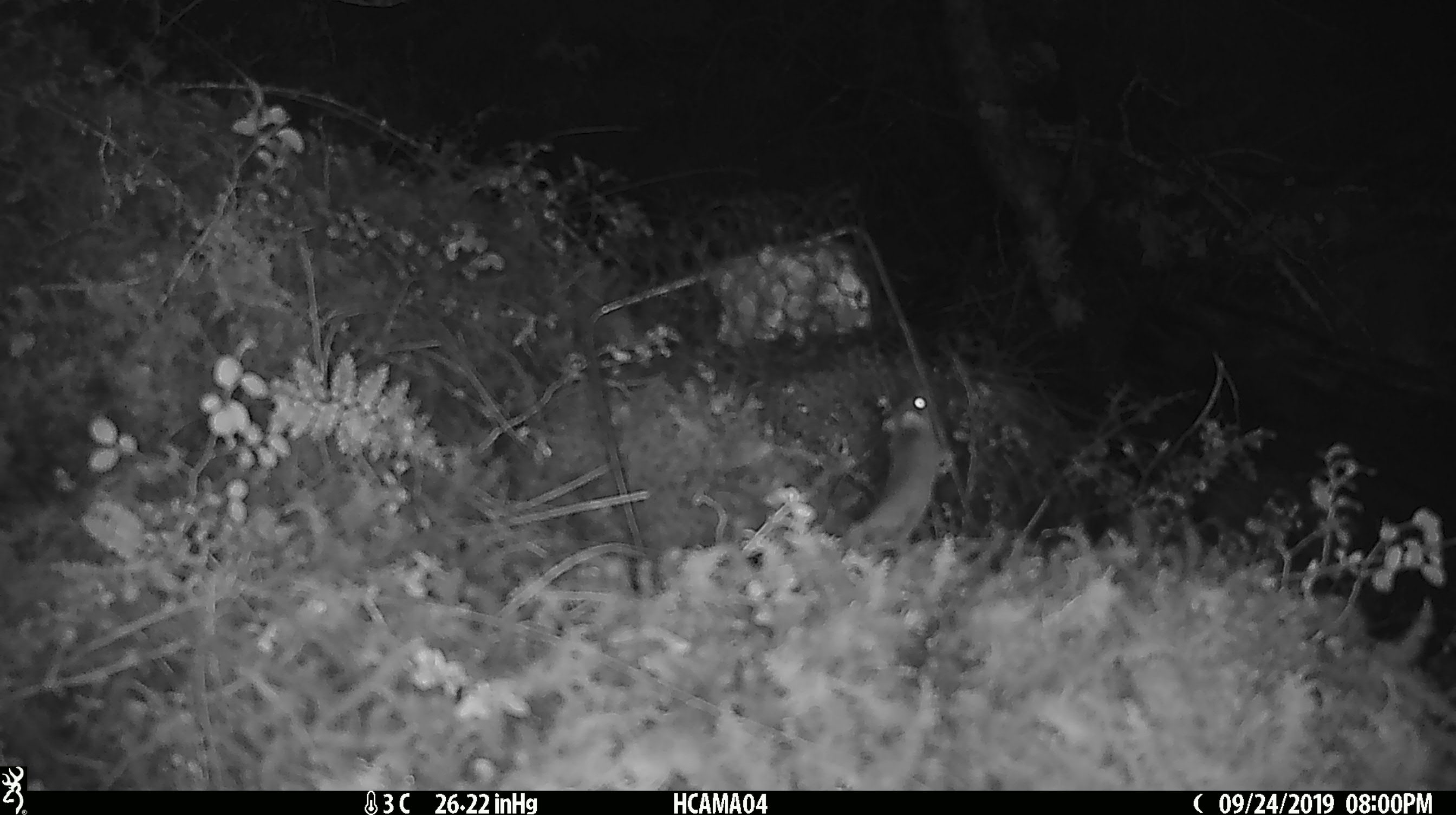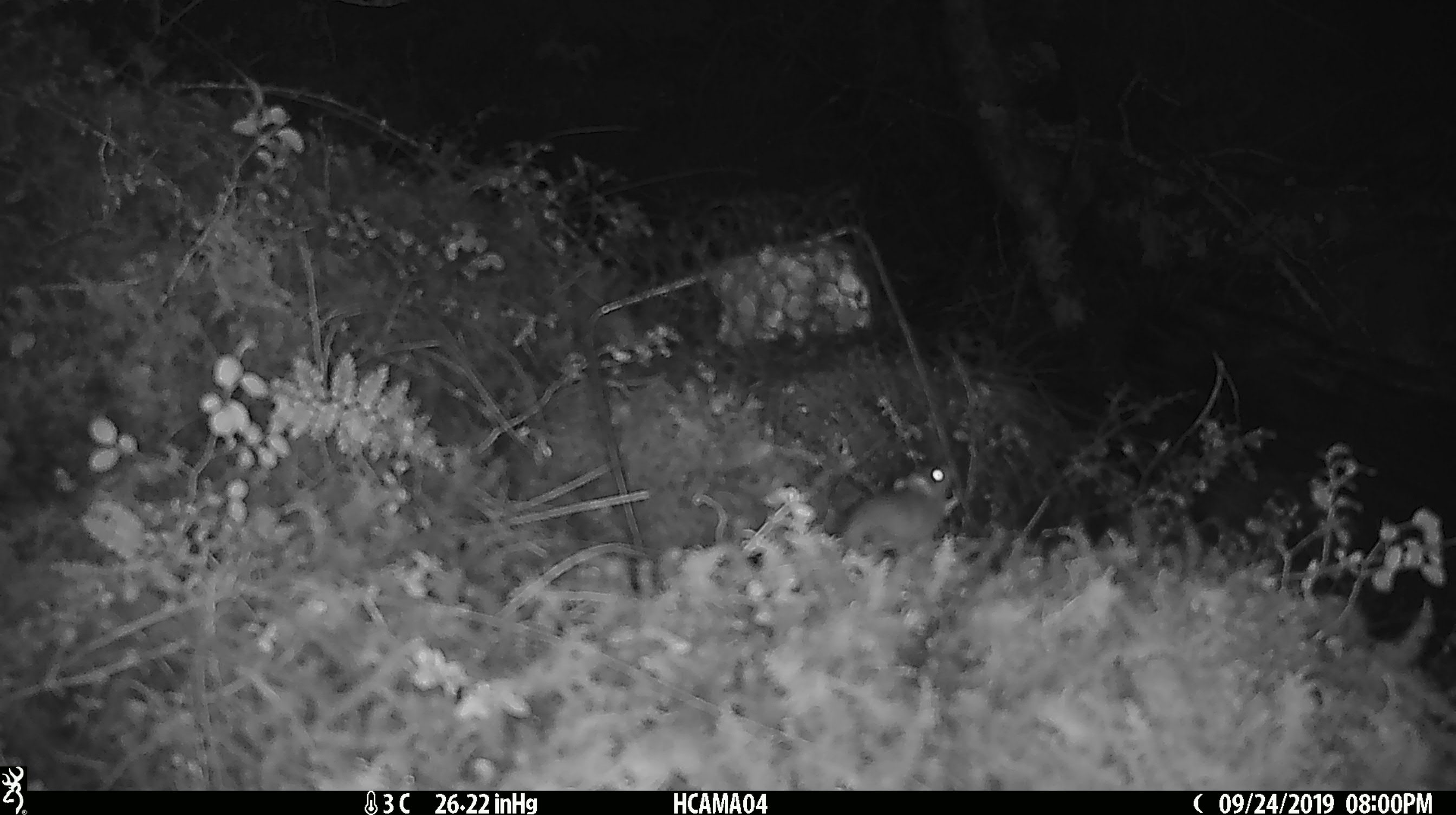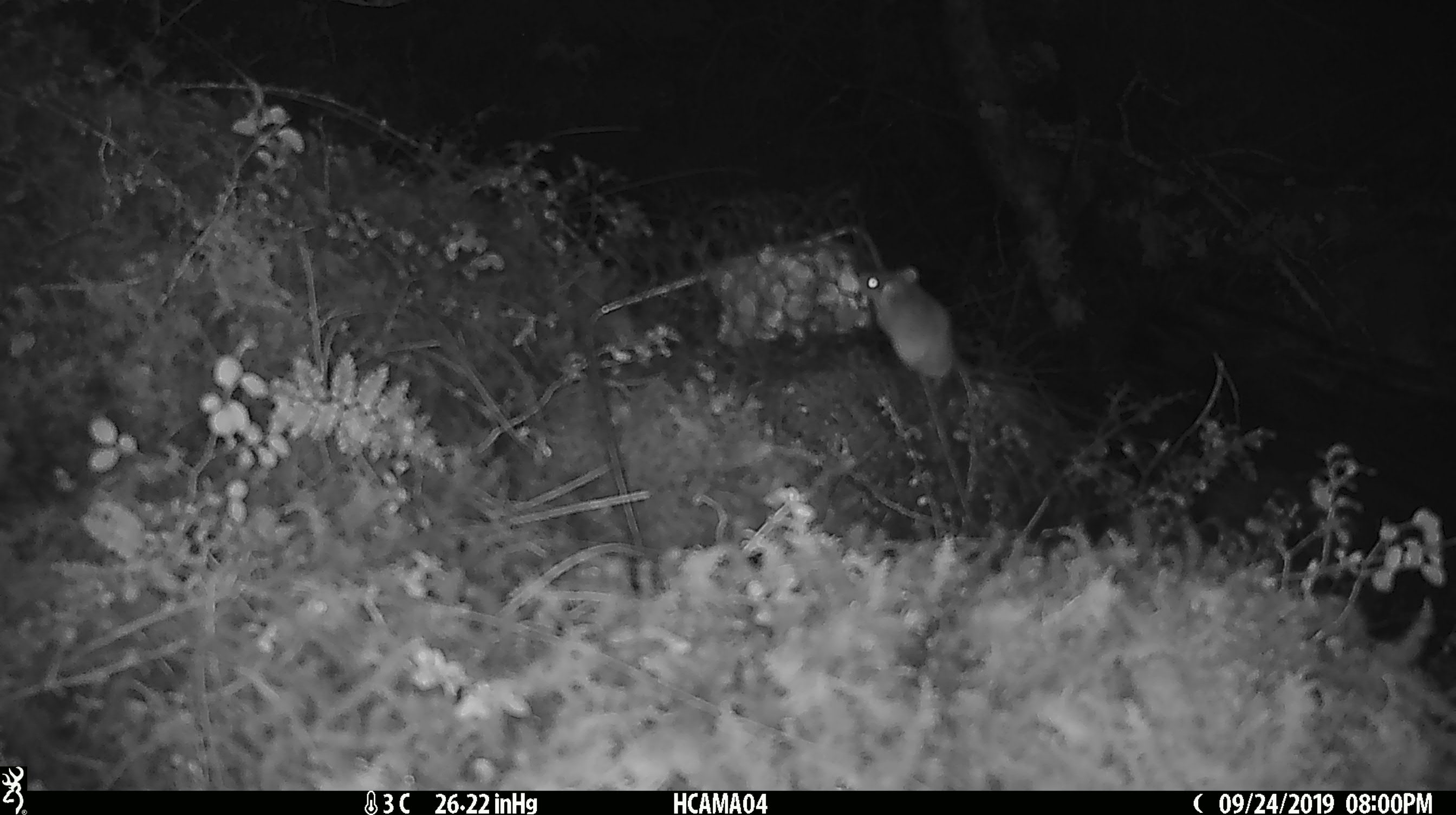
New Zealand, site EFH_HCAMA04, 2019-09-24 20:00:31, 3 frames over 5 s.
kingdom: Animalia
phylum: Chordata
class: Mammalia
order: Rodentia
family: Muridae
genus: Mus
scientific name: Mus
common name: mouse